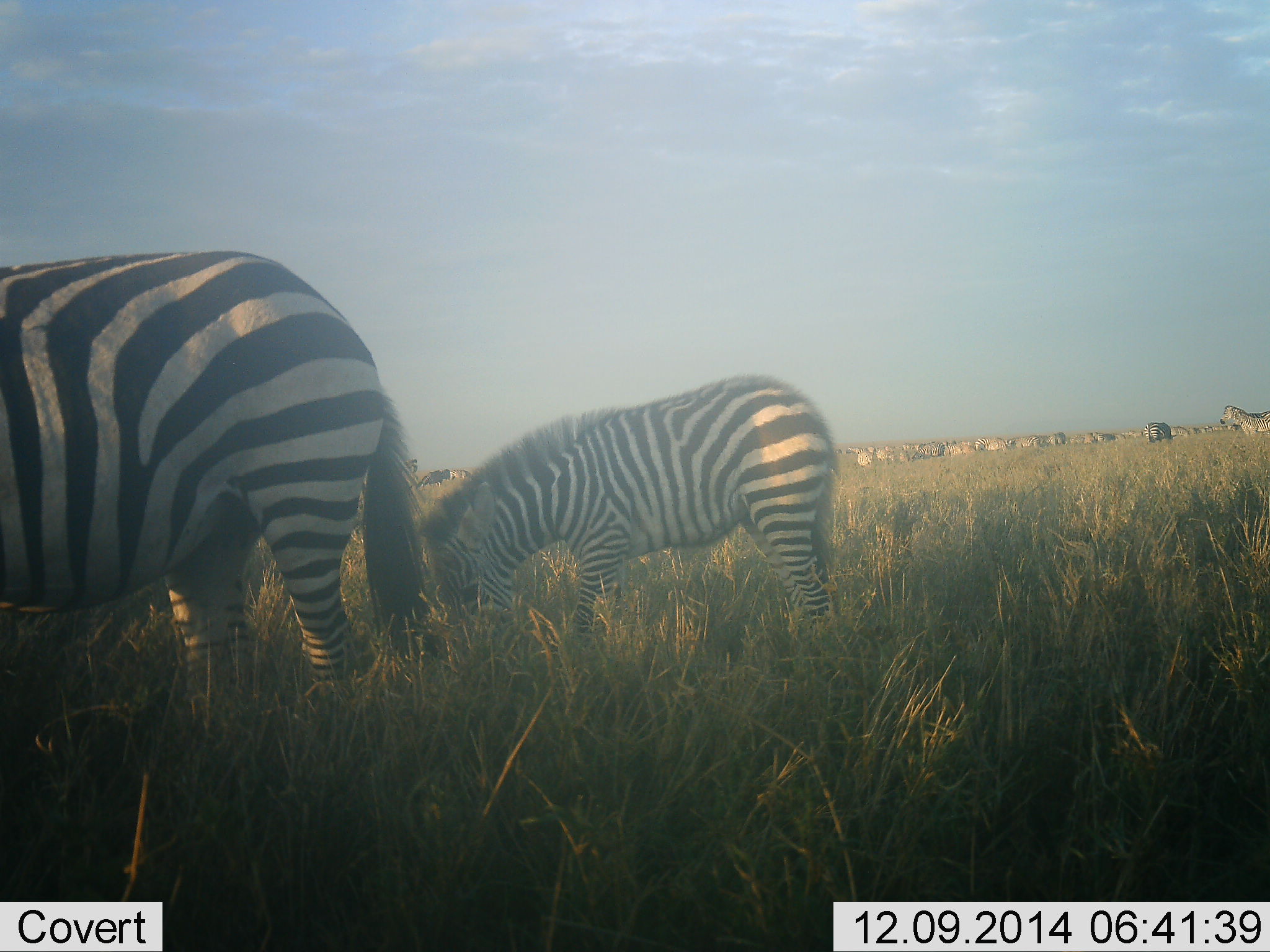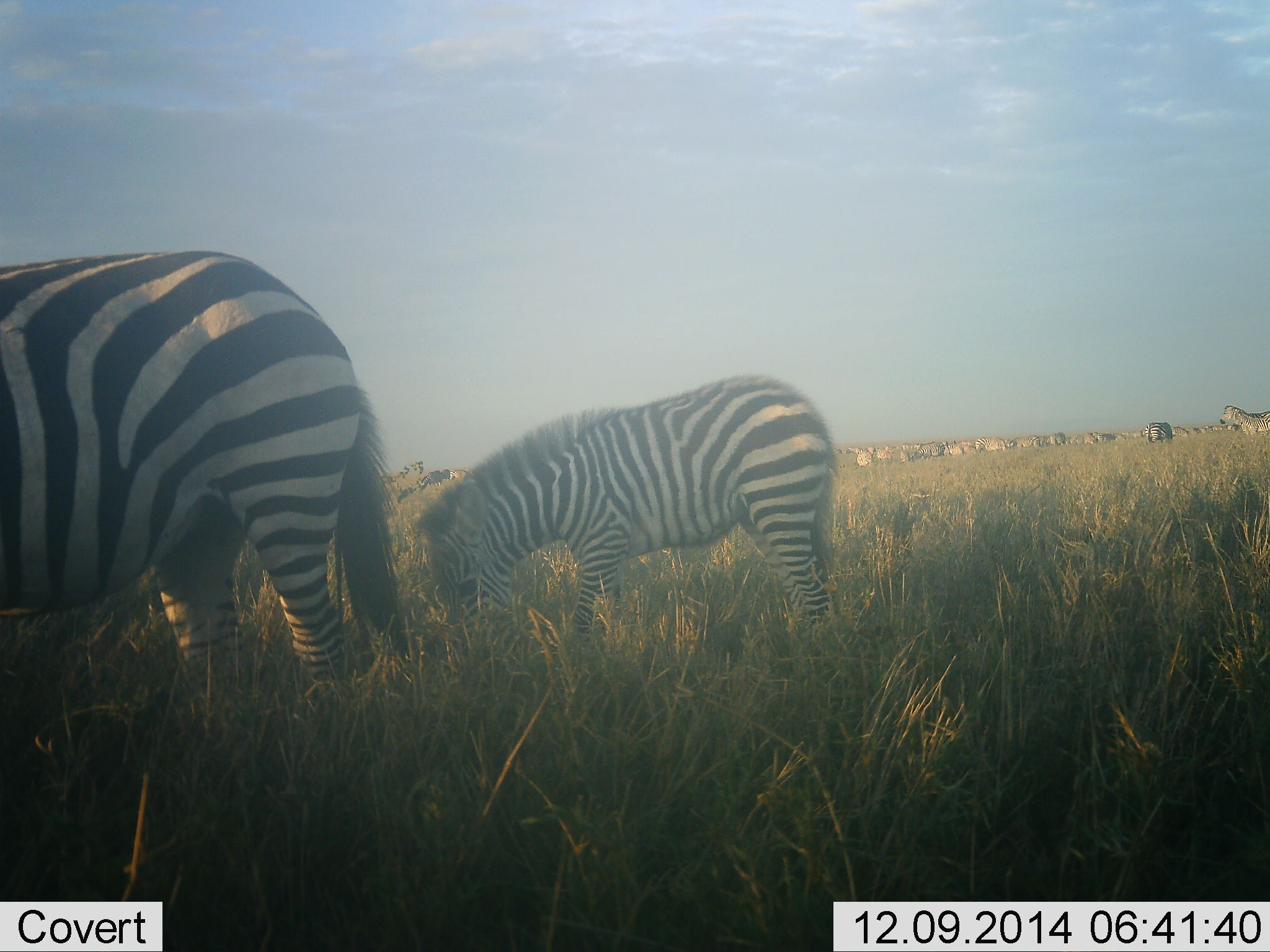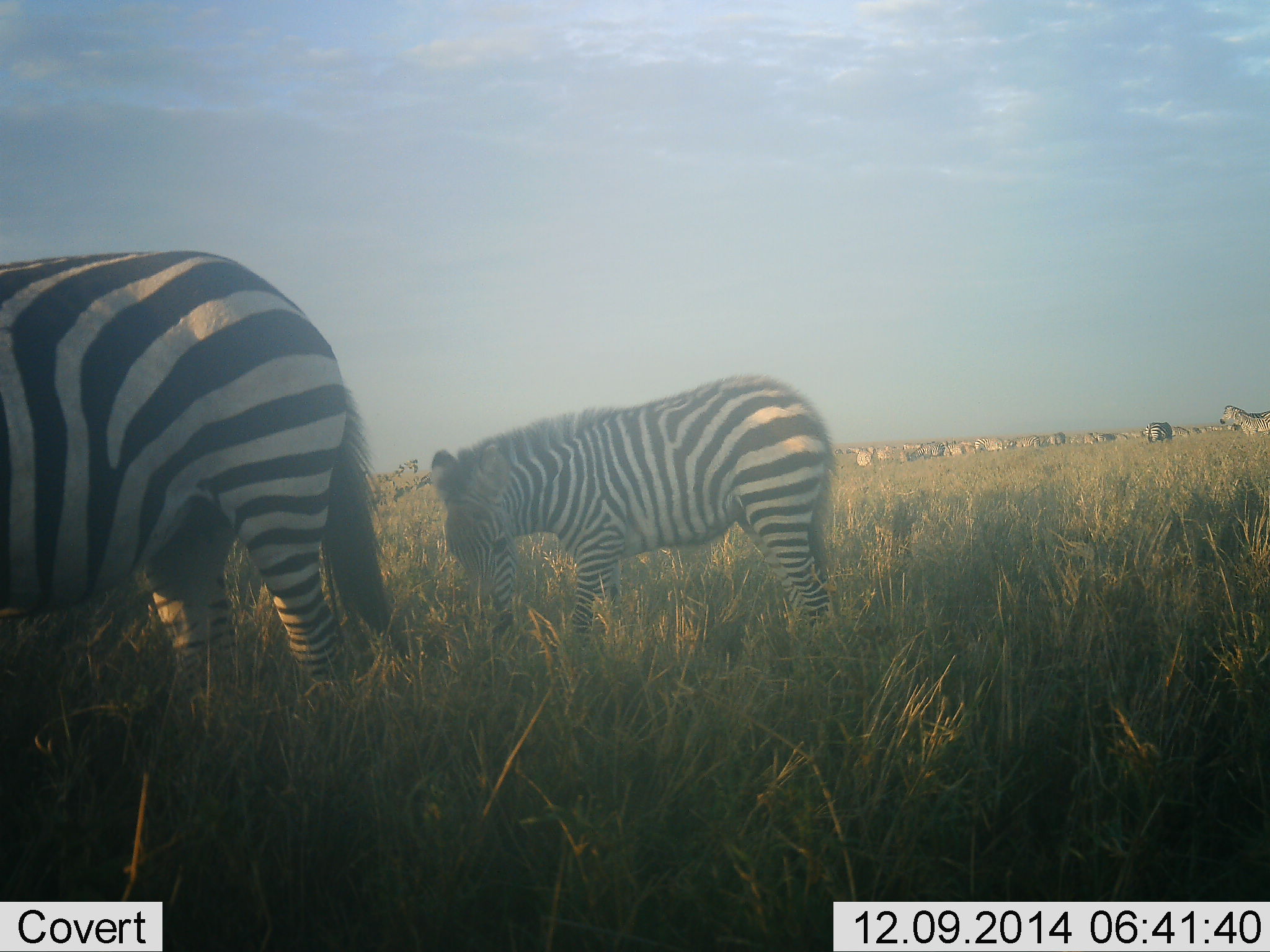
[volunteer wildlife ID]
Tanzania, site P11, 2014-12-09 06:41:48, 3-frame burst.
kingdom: Animalia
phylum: Chordata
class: Mammalia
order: Perissodactyla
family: Equidae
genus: Equus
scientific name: Equus quagga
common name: plains zebra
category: zebra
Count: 11-50.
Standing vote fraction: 58%.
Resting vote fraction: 0%.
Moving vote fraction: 8%.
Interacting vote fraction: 0%.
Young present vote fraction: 50%.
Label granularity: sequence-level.